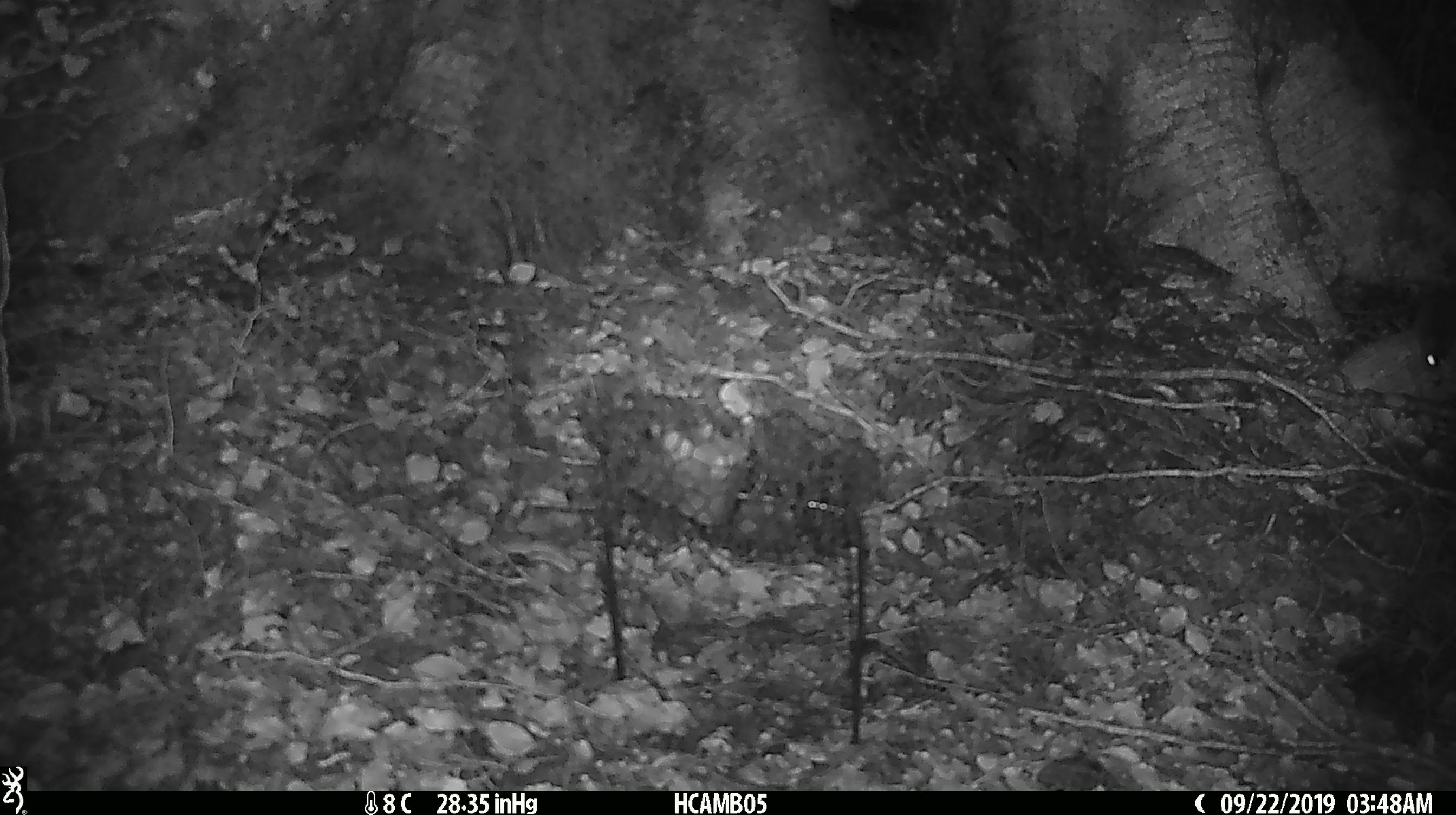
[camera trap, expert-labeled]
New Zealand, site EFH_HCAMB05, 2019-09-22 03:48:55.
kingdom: Animalia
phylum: Chordata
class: Mammalia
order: Rodentia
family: Muridae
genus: Mus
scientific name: Mus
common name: mouse